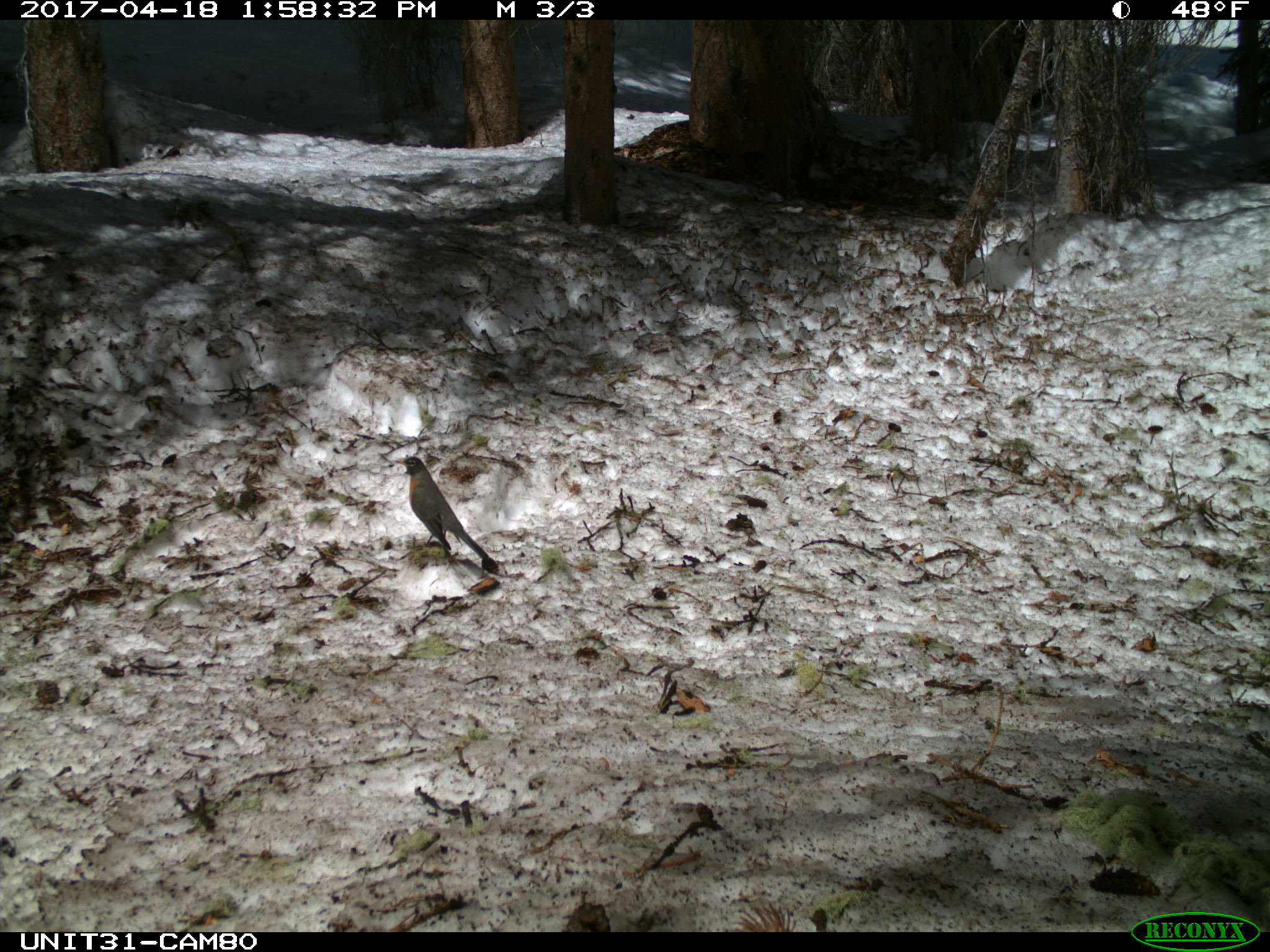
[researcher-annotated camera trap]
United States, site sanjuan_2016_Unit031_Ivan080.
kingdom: Animalia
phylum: Chordata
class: Aves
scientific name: Aves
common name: birds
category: unidentified bird